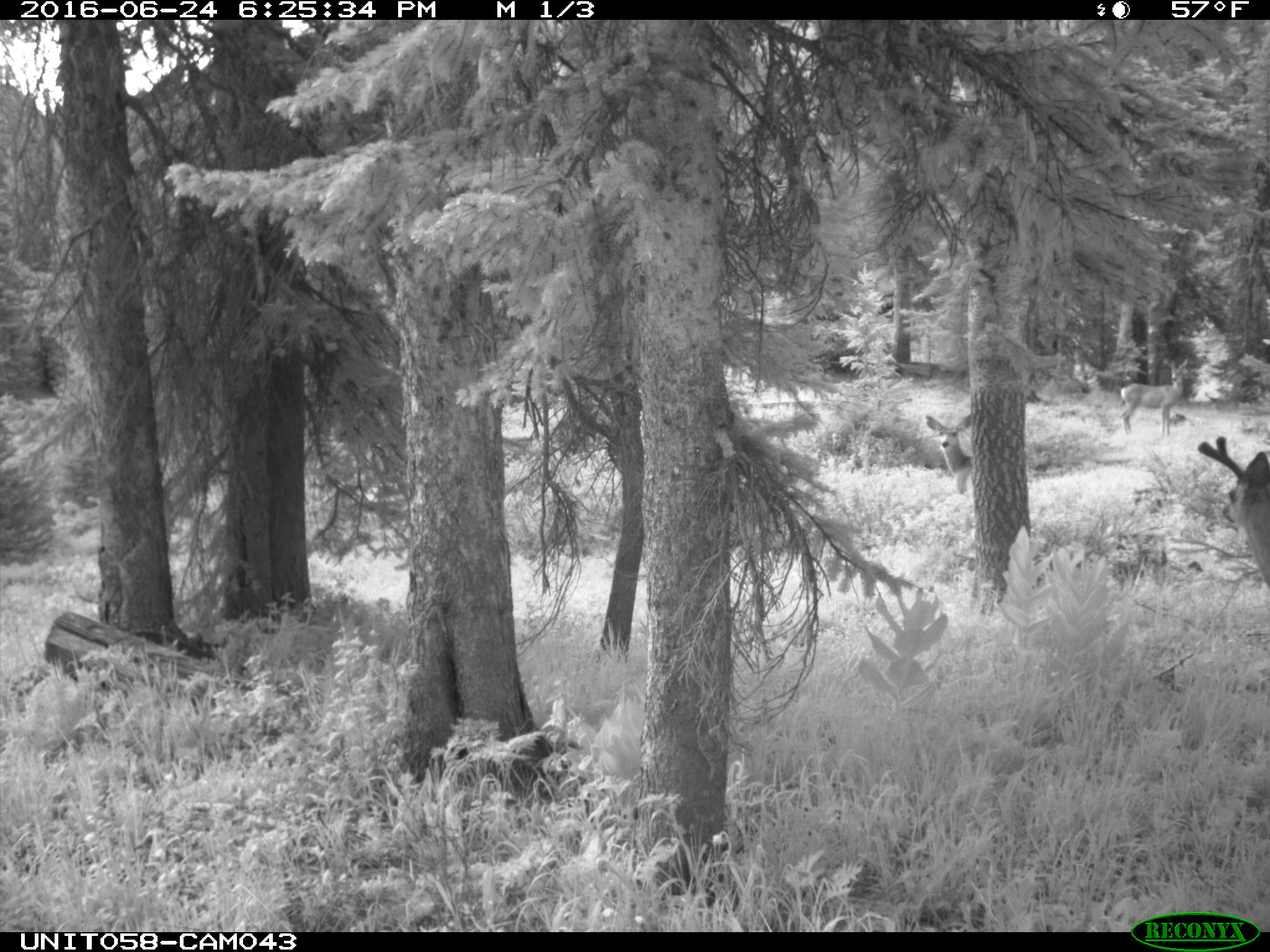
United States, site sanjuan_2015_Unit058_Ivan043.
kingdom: Animalia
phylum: Chordata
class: Mammalia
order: Artiodactyla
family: Cervidae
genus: Odocoileus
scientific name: Odocoileus hemionus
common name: mule deer